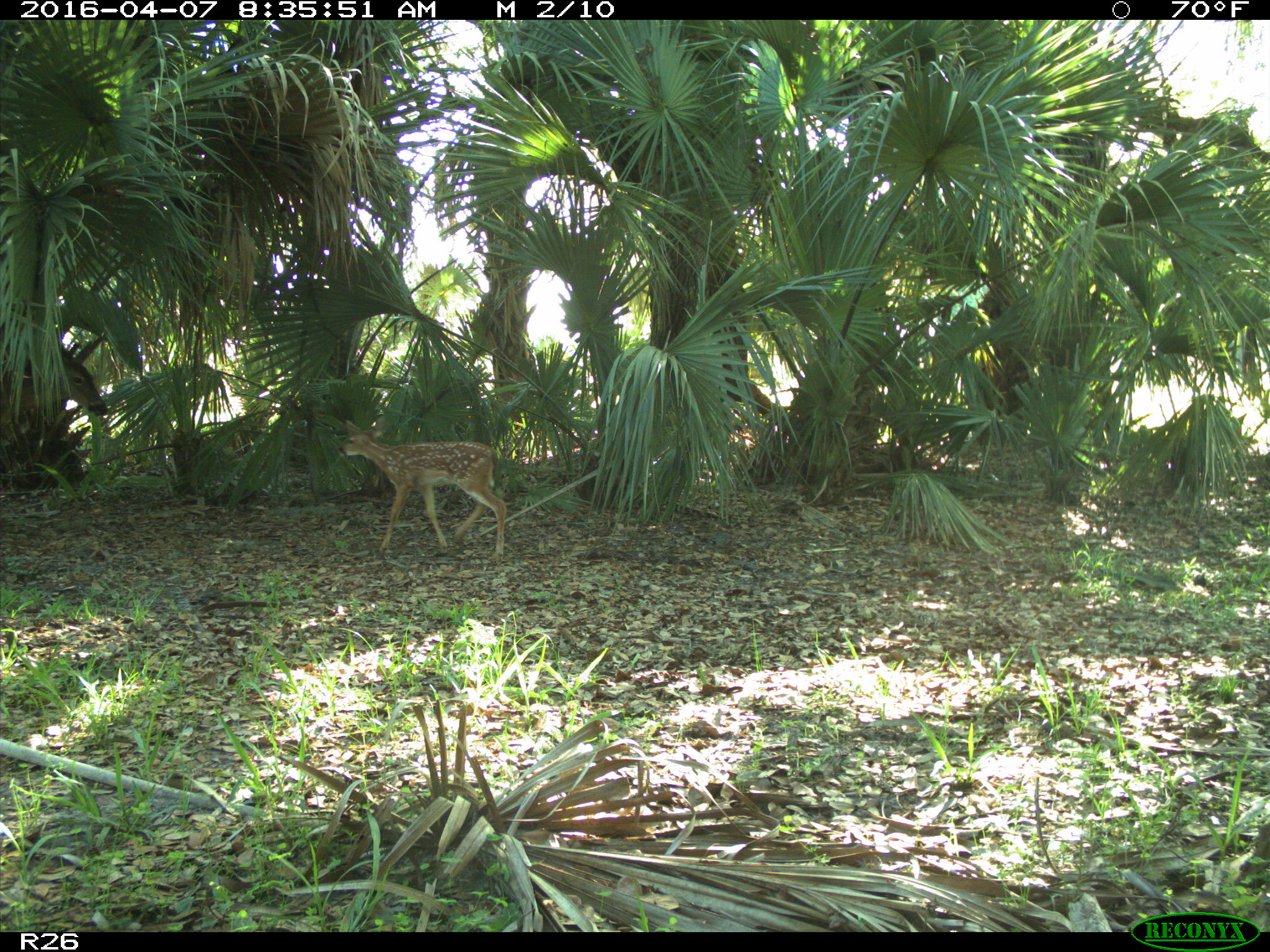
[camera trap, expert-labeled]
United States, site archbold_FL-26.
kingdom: Animalia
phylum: Chordata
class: Mammalia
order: Artiodactyla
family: Cervidae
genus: Odocoileus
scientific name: Odocoileus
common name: deer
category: unidentified deer